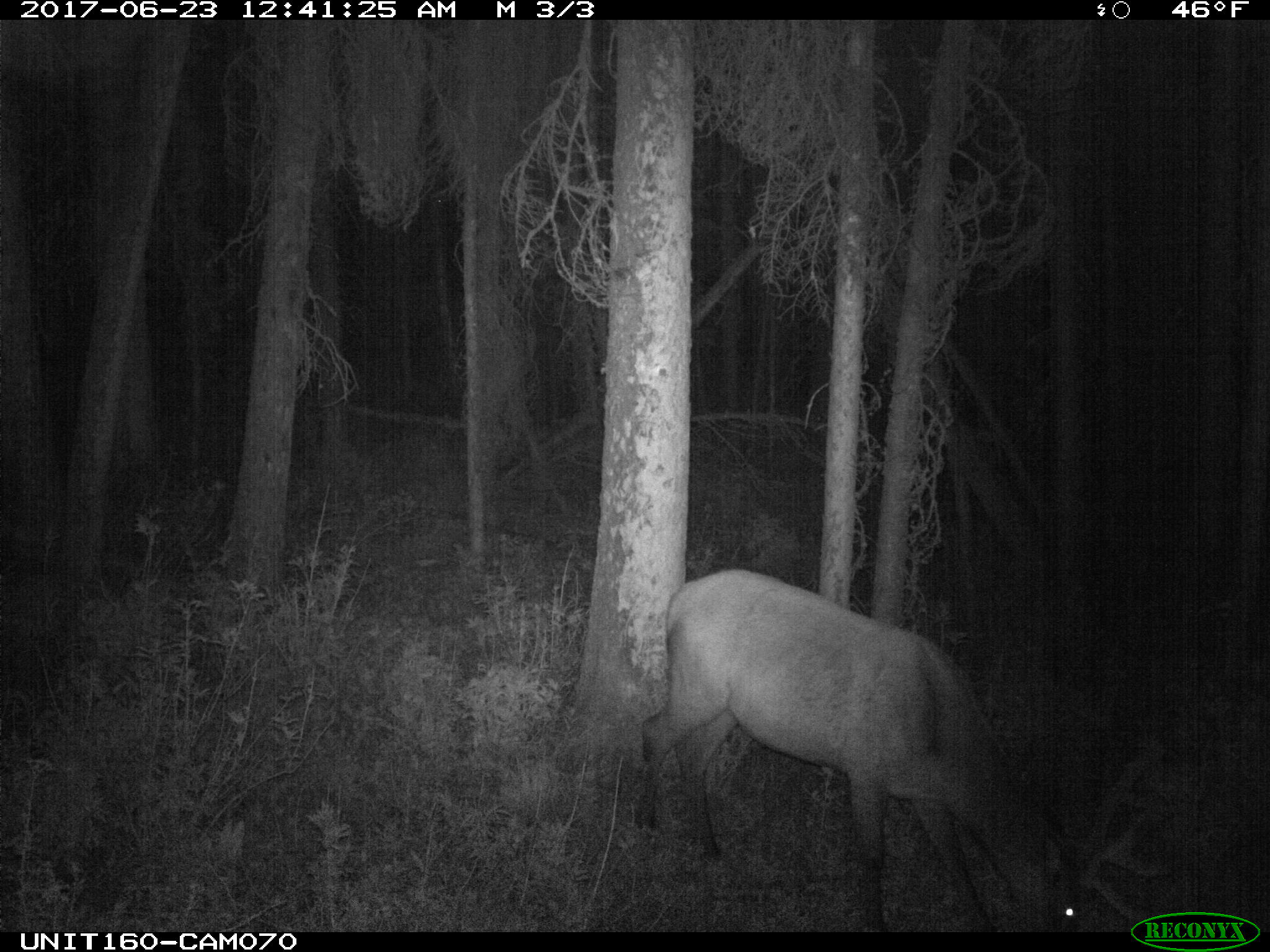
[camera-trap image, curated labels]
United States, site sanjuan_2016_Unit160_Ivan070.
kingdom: Animalia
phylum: Chordata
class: Mammalia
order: Artiodactyla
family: Cervidae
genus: Cervus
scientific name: Cervus elaphus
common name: red deer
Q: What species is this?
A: Cervus elaphus (red deer).